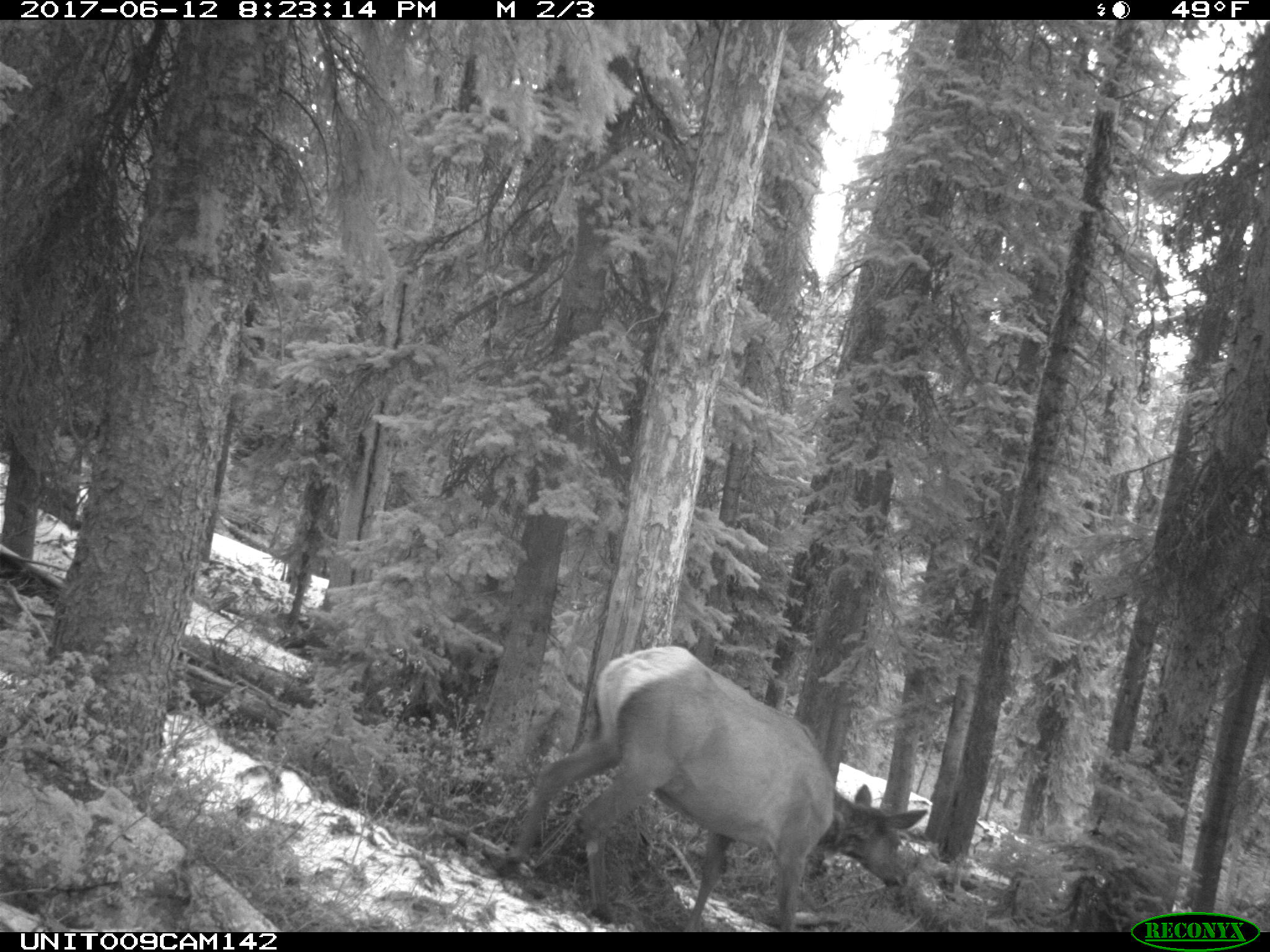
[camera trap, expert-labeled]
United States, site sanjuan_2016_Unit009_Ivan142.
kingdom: Animalia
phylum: Chordata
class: Mammalia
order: Artiodactyla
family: Cervidae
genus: Cervus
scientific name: Cervus elaphus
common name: red deer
Cervus elaphus (red deer).